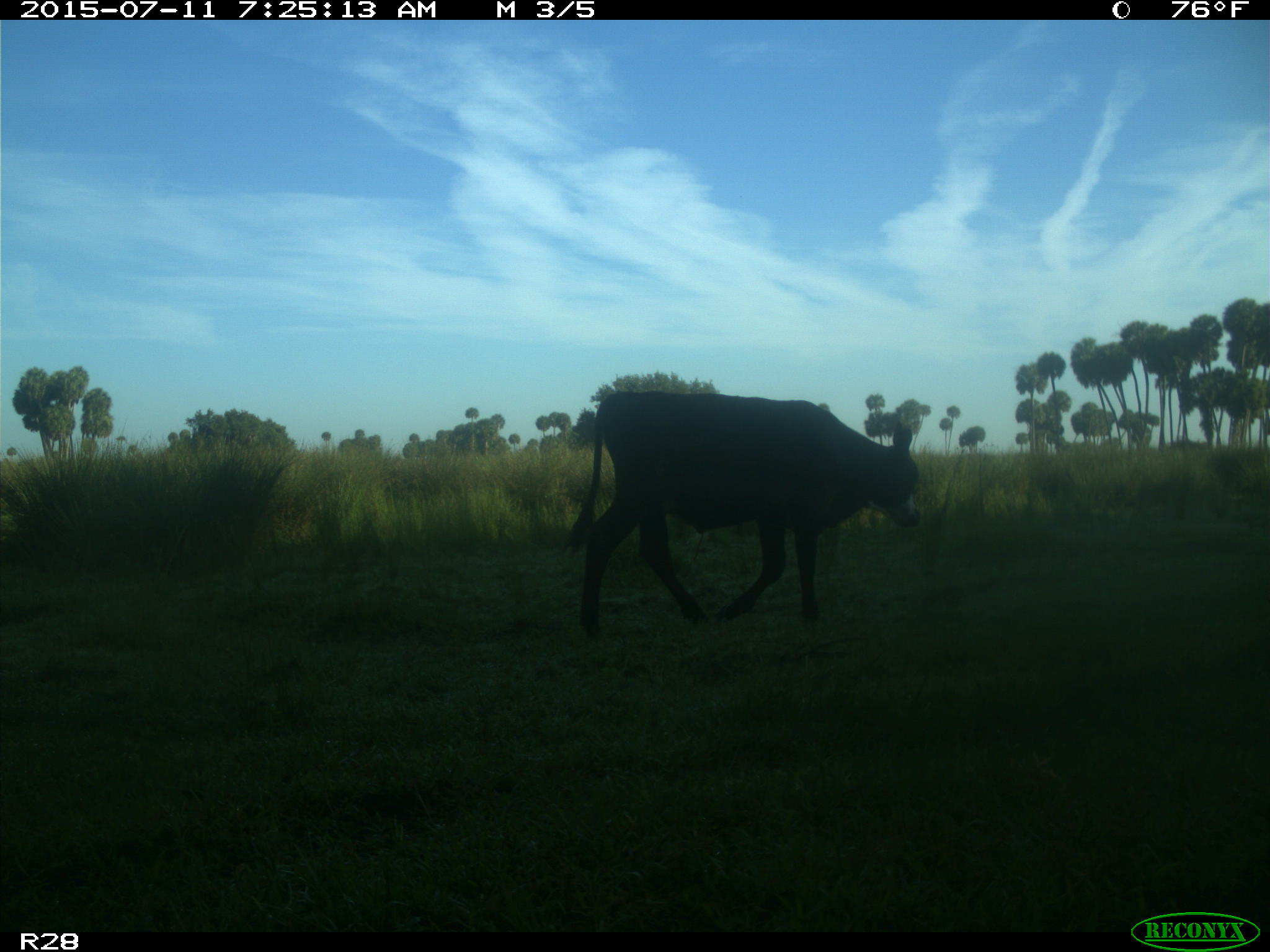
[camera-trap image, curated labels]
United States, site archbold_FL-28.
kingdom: Animalia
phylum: Chordata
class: Mammalia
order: Artiodactyla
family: Bovidae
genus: Bos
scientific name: Bos taurus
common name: domestic cow